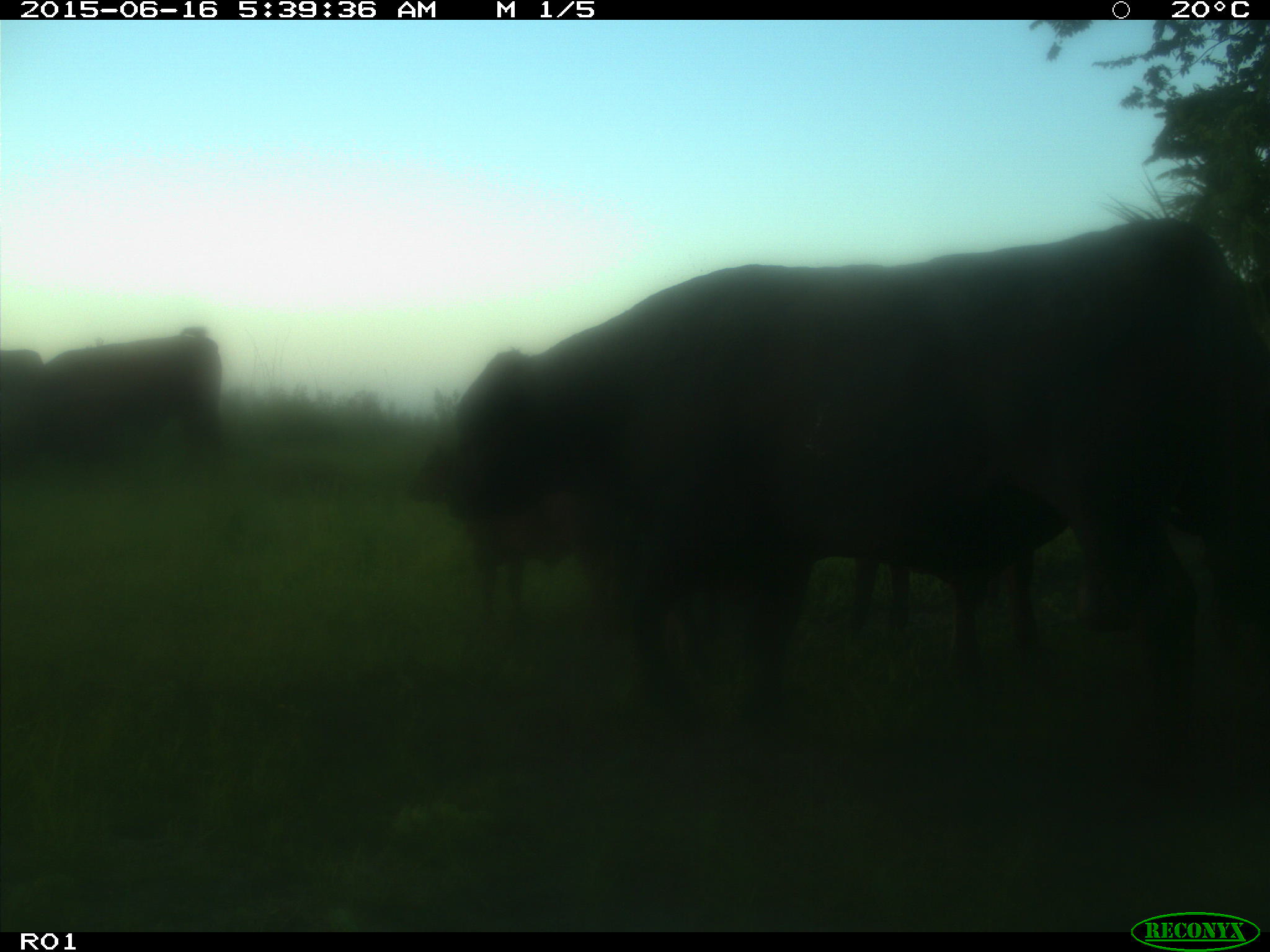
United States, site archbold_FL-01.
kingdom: Animalia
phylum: Chordata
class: Mammalia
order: Artiodactyla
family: Bovidae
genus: Bos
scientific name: Bos taurus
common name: domestic cow